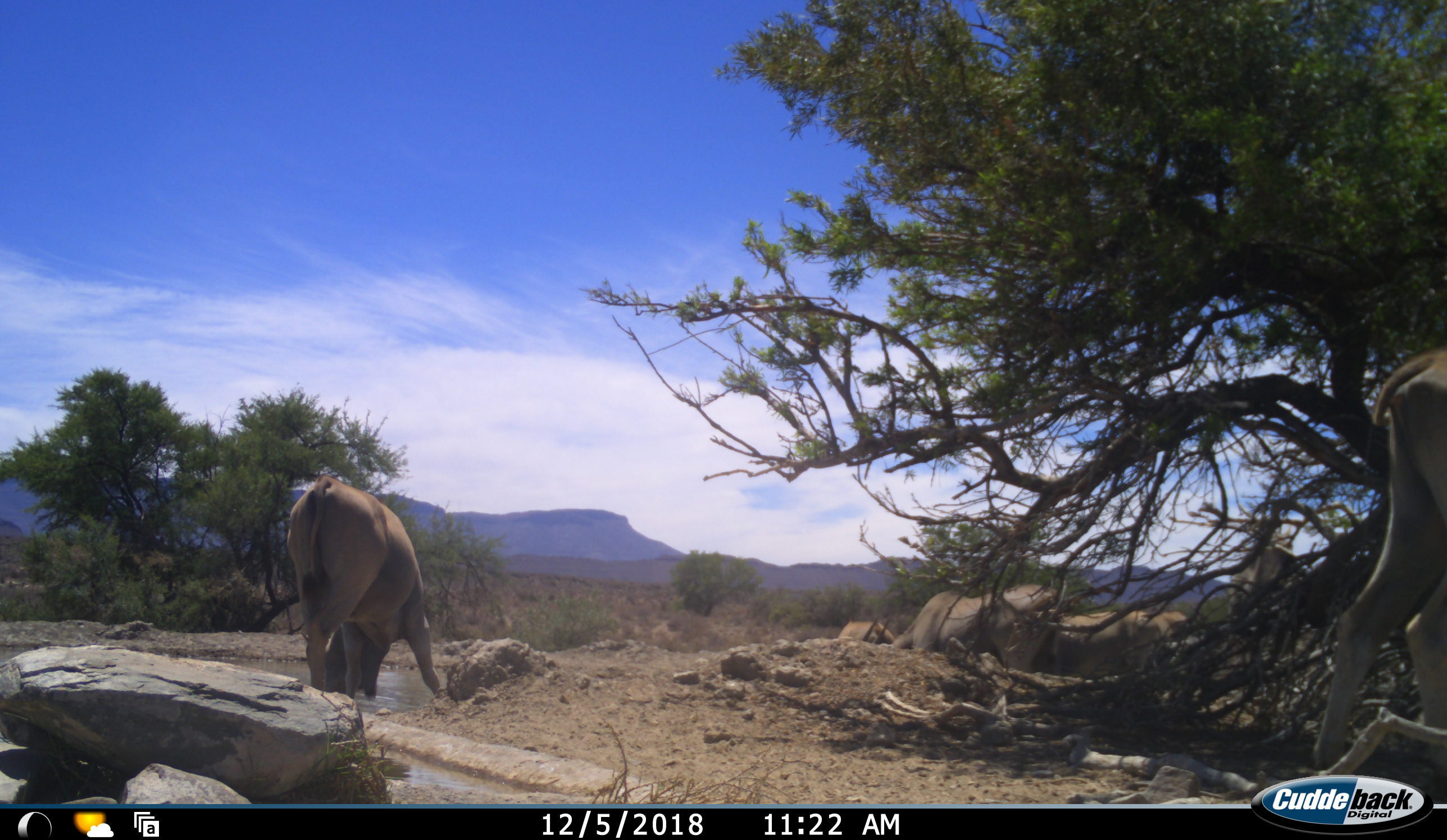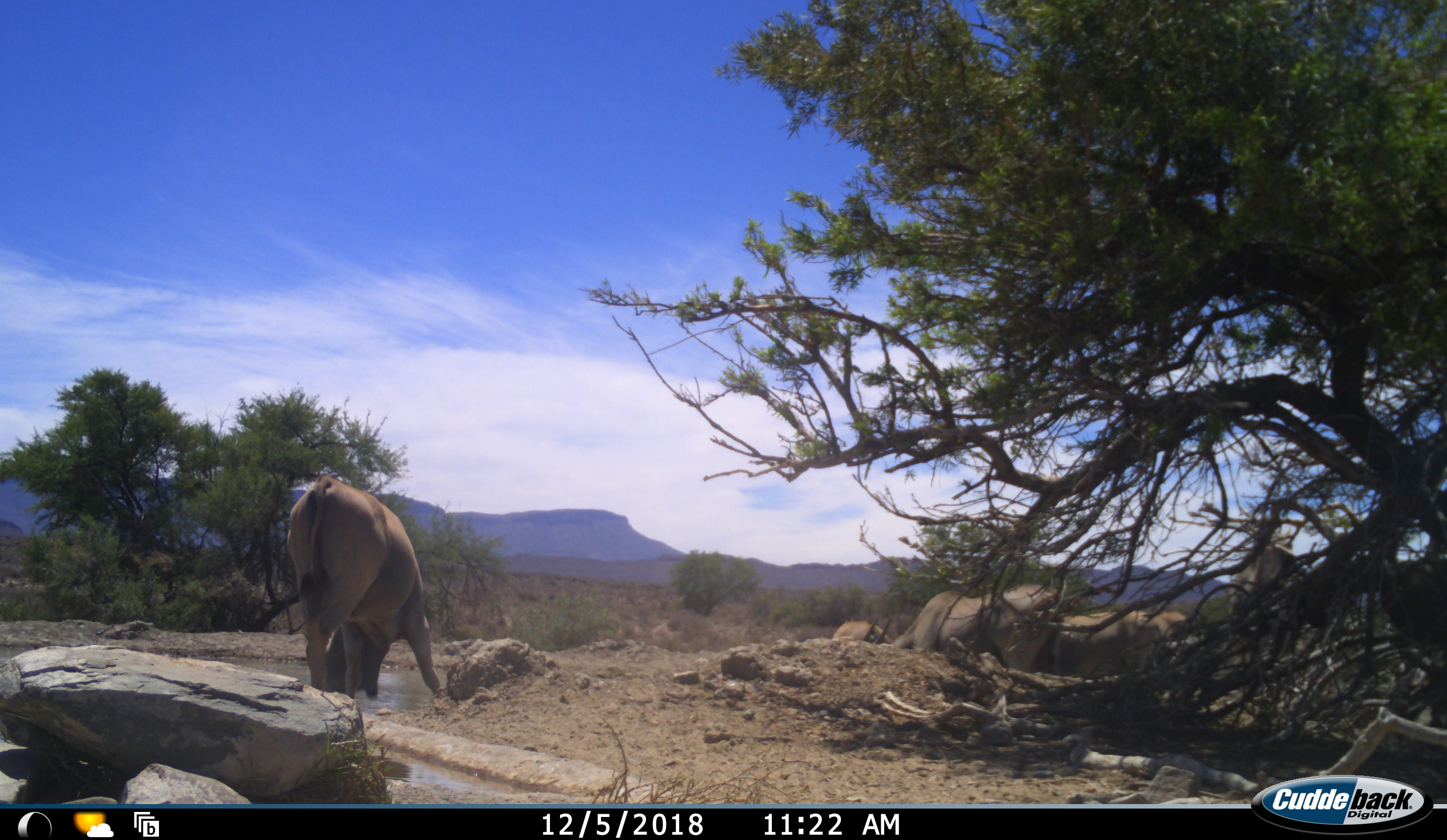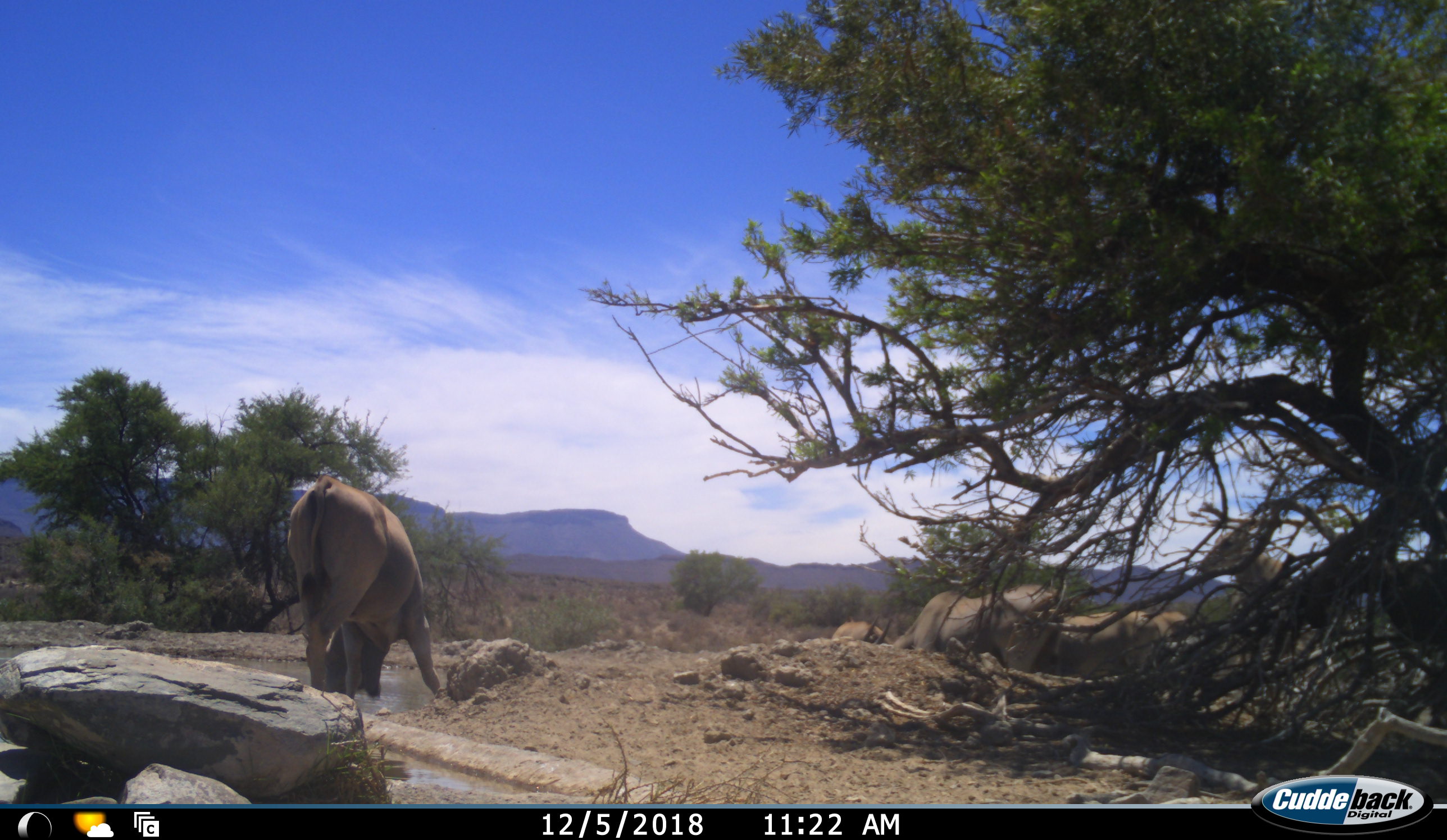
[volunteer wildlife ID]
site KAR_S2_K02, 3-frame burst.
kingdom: Animalia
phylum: Chordata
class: Mammalia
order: Artiodactyla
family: Bovidae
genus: Tragelaphus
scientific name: Tragelaphus oryx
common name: eland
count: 6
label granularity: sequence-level